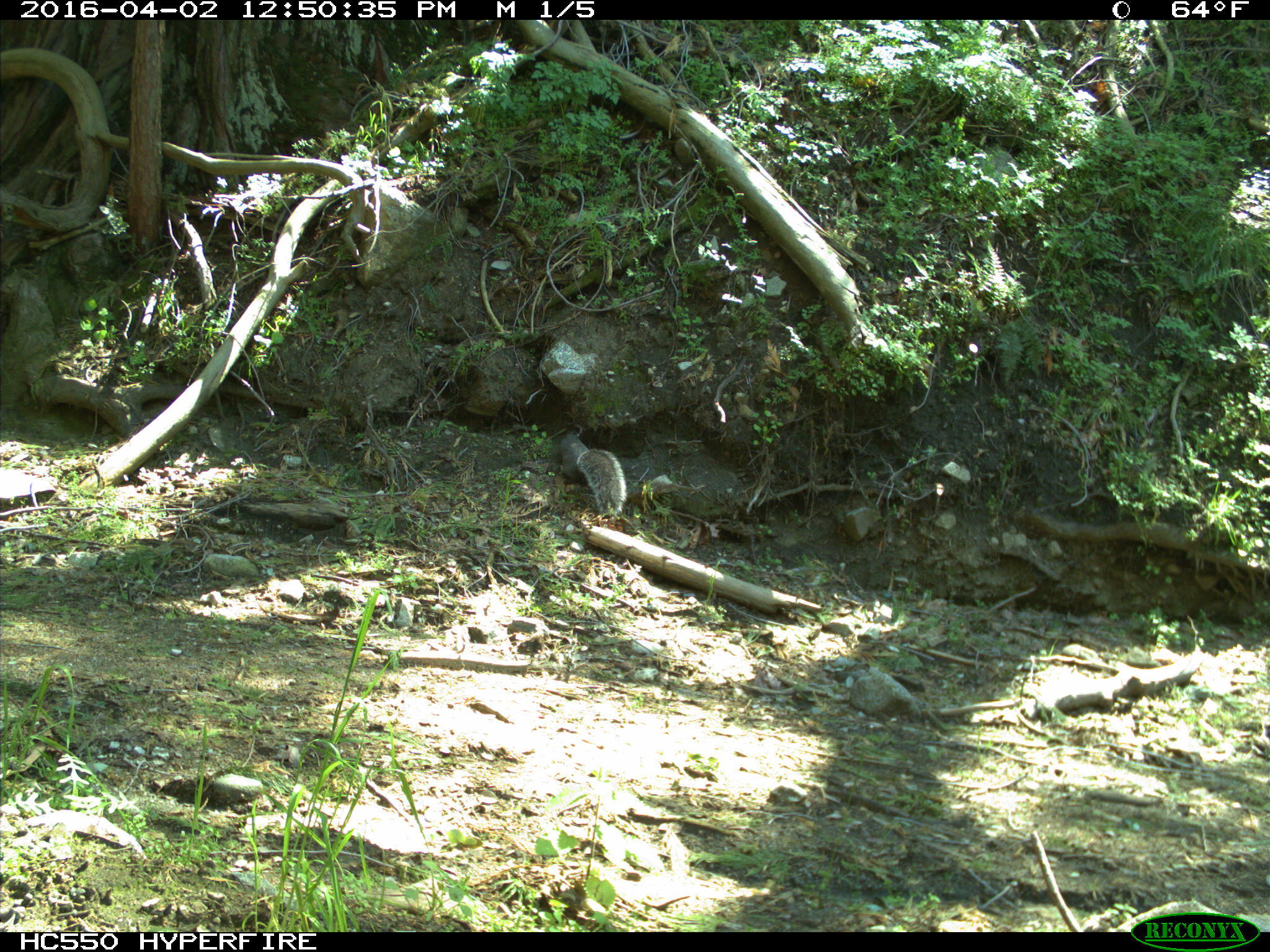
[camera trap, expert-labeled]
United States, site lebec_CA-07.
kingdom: Animalia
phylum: Chordata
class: Mammalia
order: Rodentia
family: Sciuridae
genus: Sciurus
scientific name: Sciurus carolinensis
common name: eastern gray squirrel